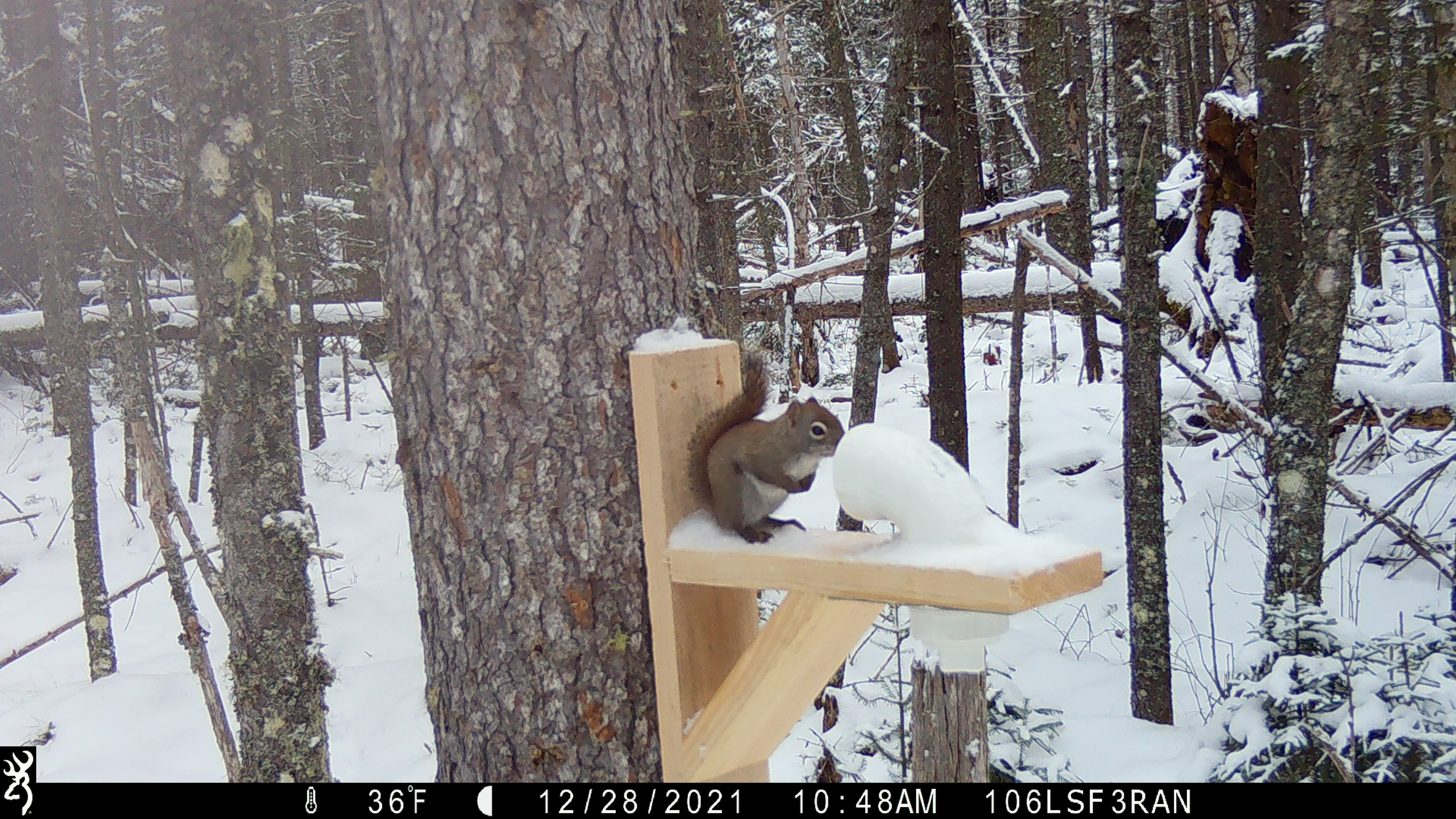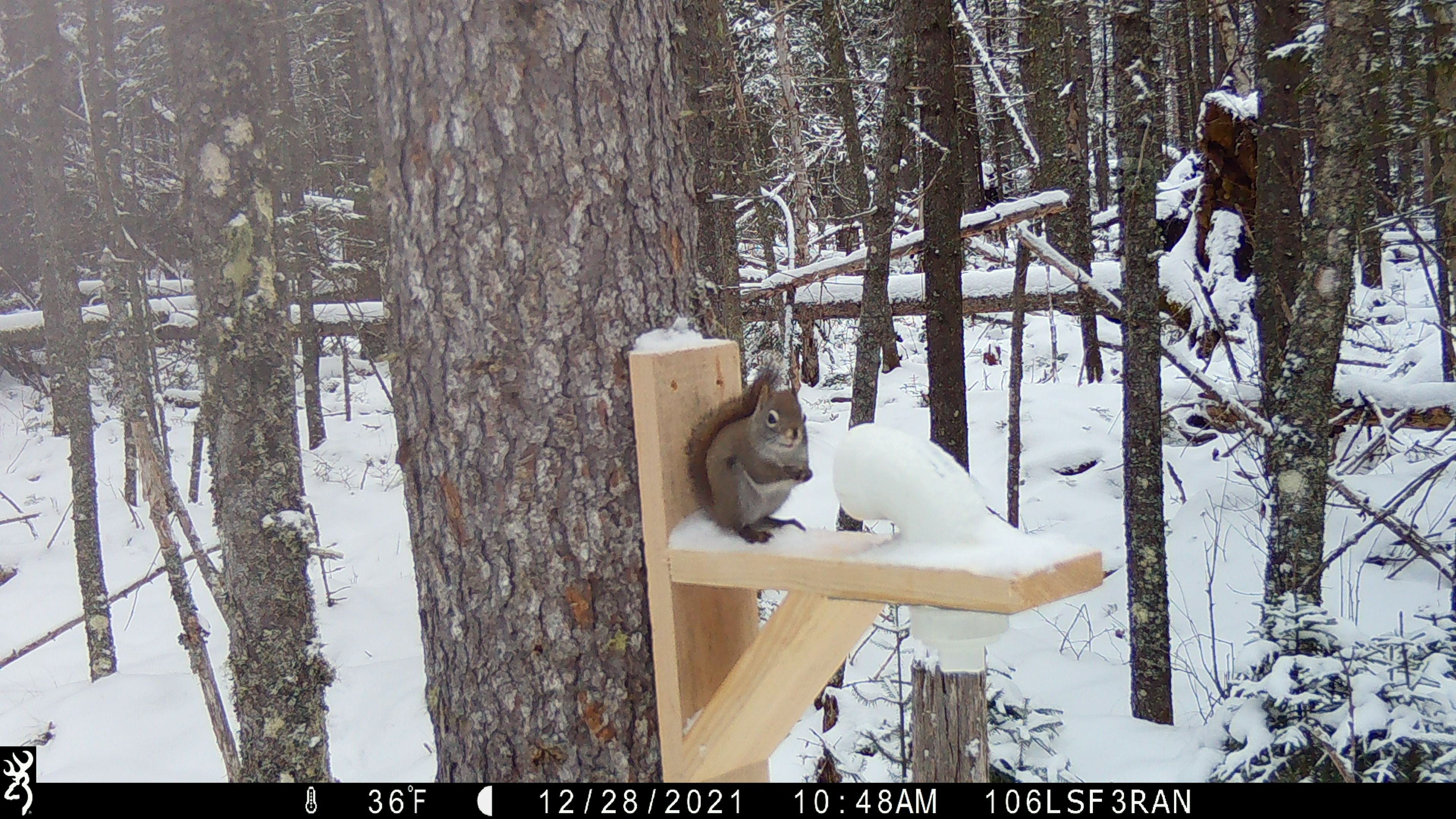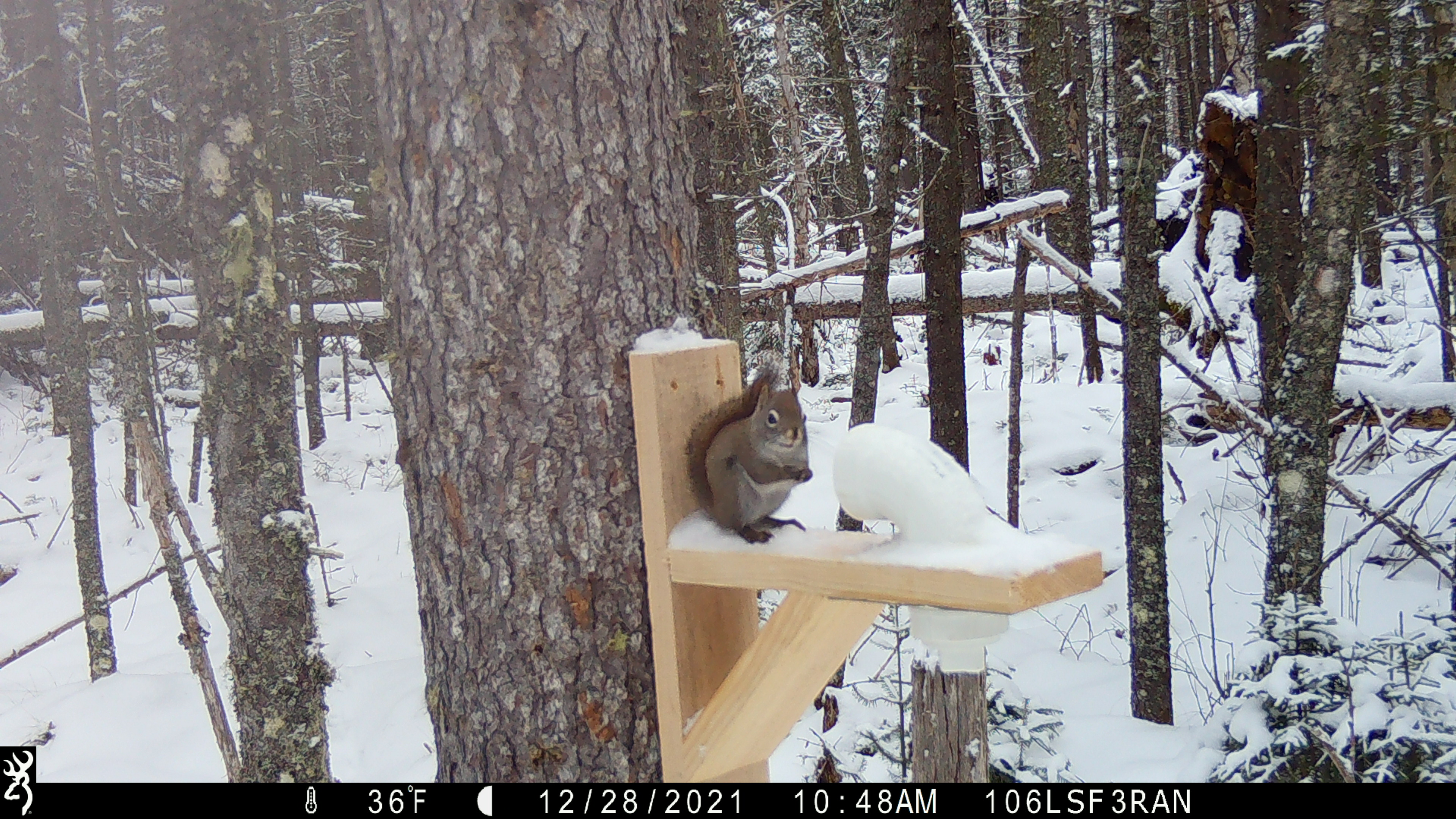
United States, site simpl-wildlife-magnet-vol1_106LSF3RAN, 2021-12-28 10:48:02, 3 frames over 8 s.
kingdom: Animalia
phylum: Chordata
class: Mammalia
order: Rodentia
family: Sciuridae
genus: Tamiasciurus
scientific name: Tamiasciurus hudsonicus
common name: red squirrel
Red squirrel (Tamiasciurus hudsonicus).